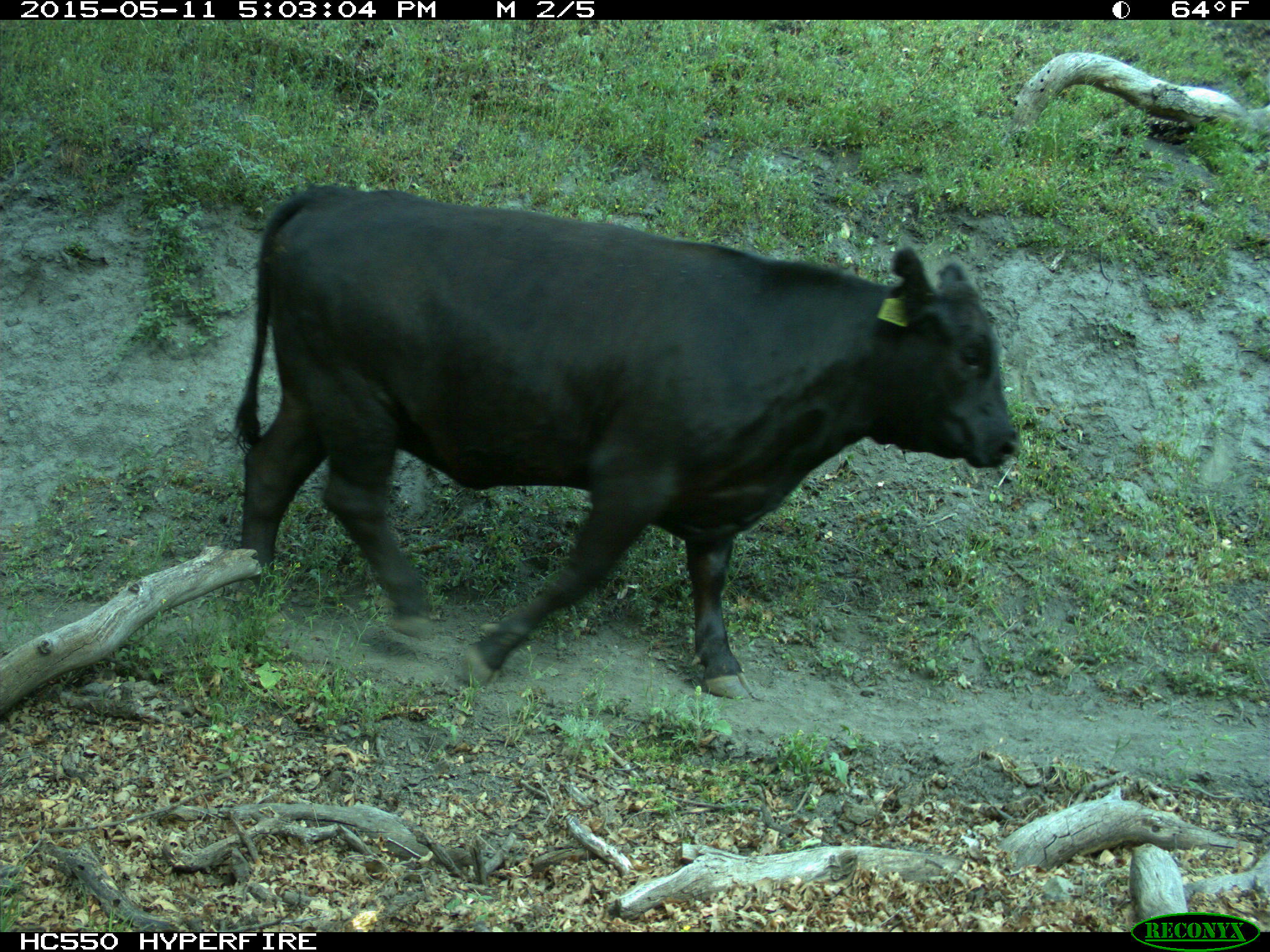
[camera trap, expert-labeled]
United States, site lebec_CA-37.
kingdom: Animalia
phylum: Chordata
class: Mammalia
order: Artiodactyla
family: Bovidae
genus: Bos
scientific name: Bos taurus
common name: domestic cow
Bos taurus (domestic cow).